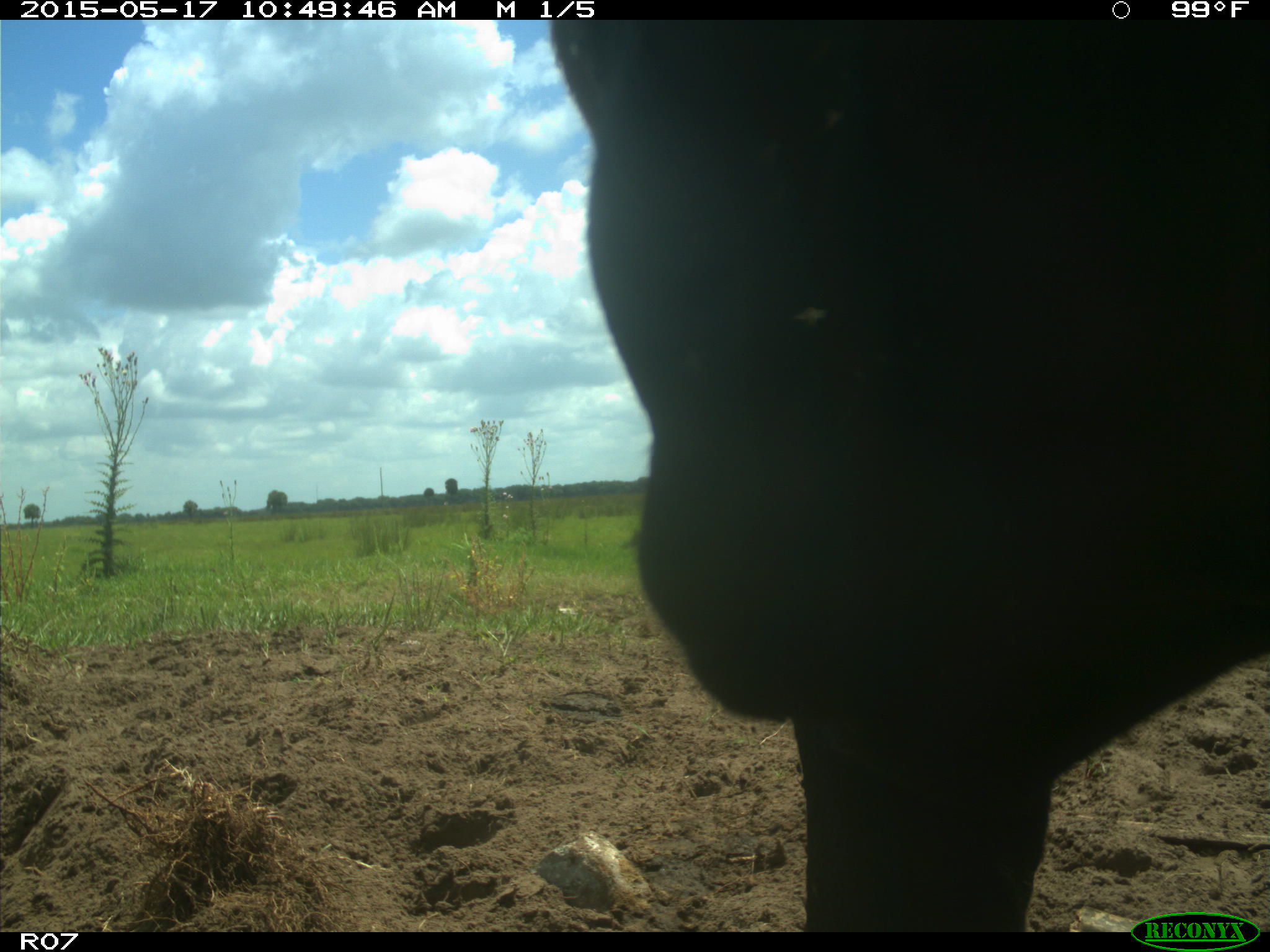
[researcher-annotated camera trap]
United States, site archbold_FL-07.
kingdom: Animalia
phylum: Chordata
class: Mammalia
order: Artiodactyla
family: Bovidae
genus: Bos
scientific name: Bos taurus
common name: domestic cow